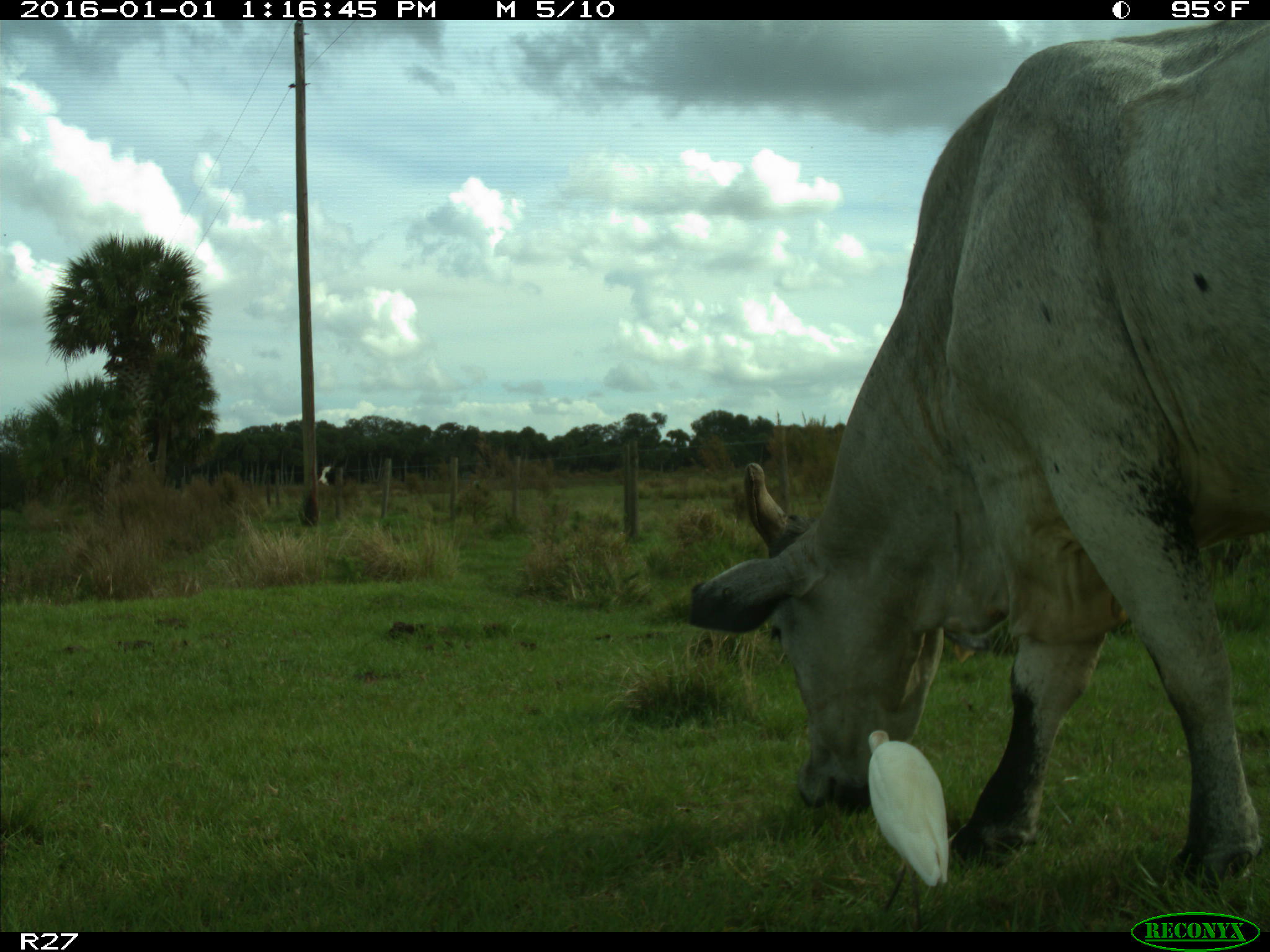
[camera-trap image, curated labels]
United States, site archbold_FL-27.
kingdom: Animalia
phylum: Chordata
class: Mammalia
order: Artiodactyla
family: Bovidae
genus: Bos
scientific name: Bos taurus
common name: domestic cow